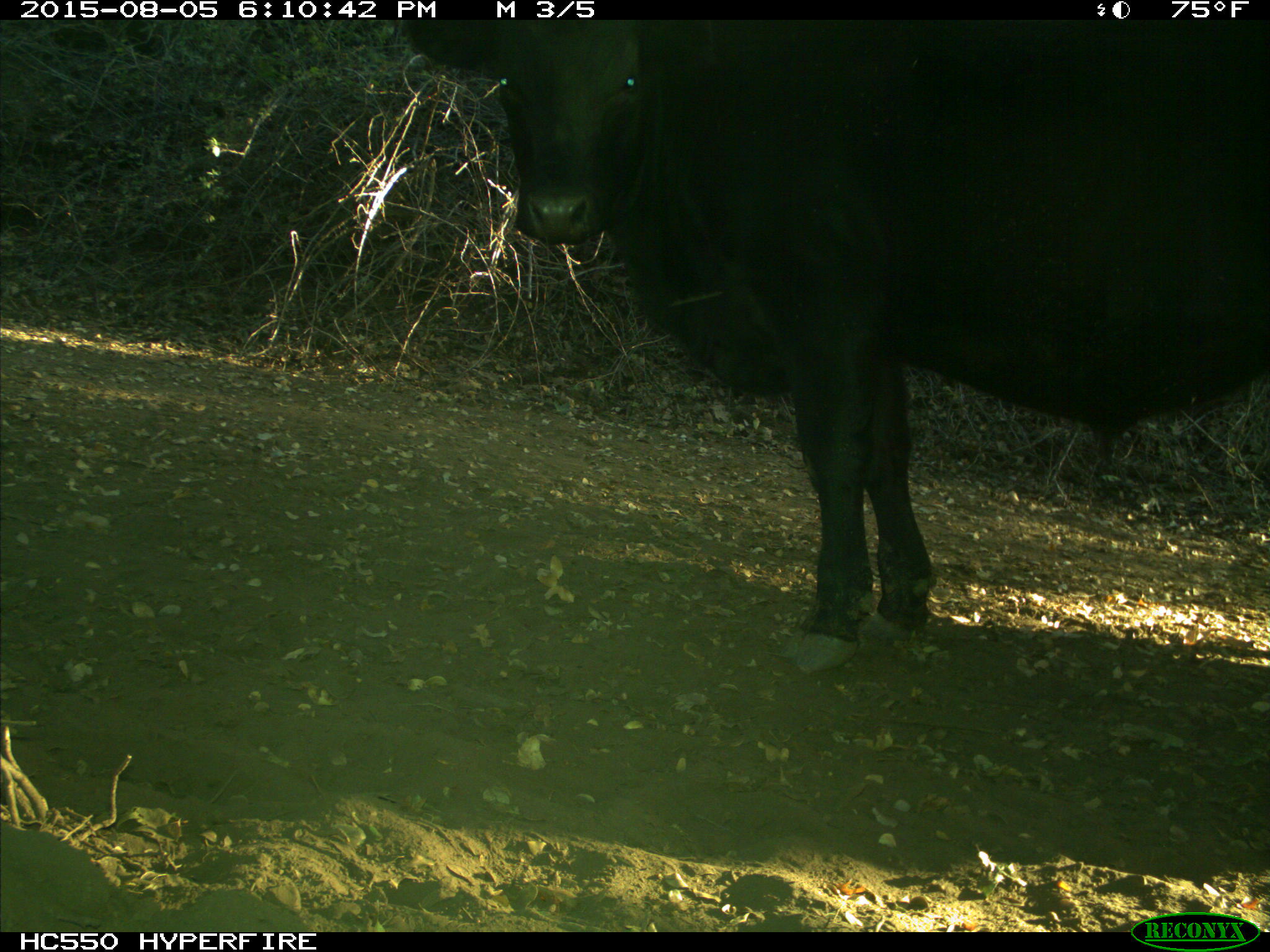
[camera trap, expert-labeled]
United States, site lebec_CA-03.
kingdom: Animalia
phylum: Chordata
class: Mammalia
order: Artiodactyla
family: Bovidae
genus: Bos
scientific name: Bos taurus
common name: domestic cow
Bos taurus (domestic cow).